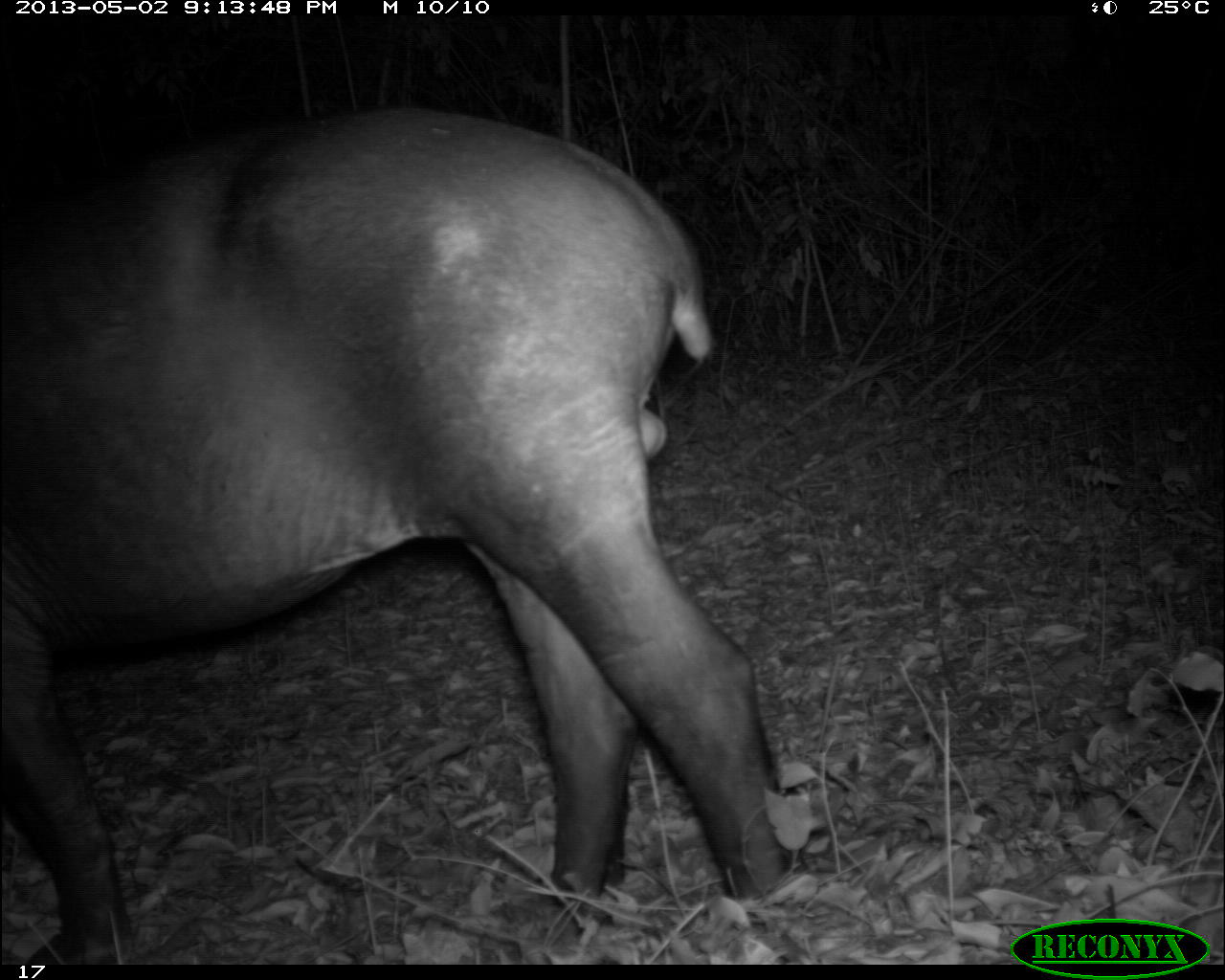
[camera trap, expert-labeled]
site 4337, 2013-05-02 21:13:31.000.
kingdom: Animalia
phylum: Chordata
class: Mammalia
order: Perissodactyla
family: Tapiridae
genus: Tapirus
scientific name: Tapirus bairdii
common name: baird's tapir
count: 1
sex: male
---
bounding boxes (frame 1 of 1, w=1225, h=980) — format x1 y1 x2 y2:
tapirus bairdii: 0 100 808 960